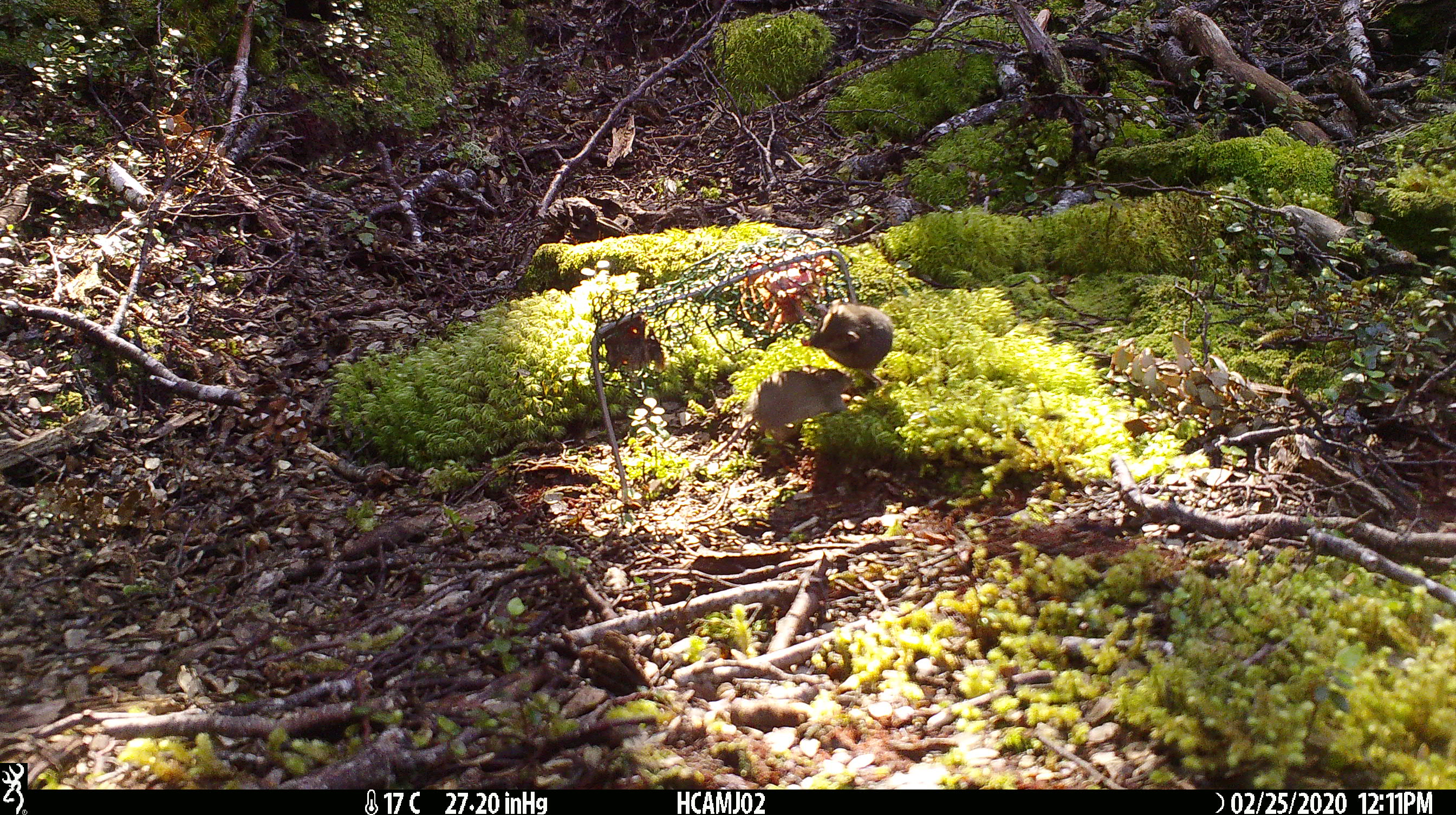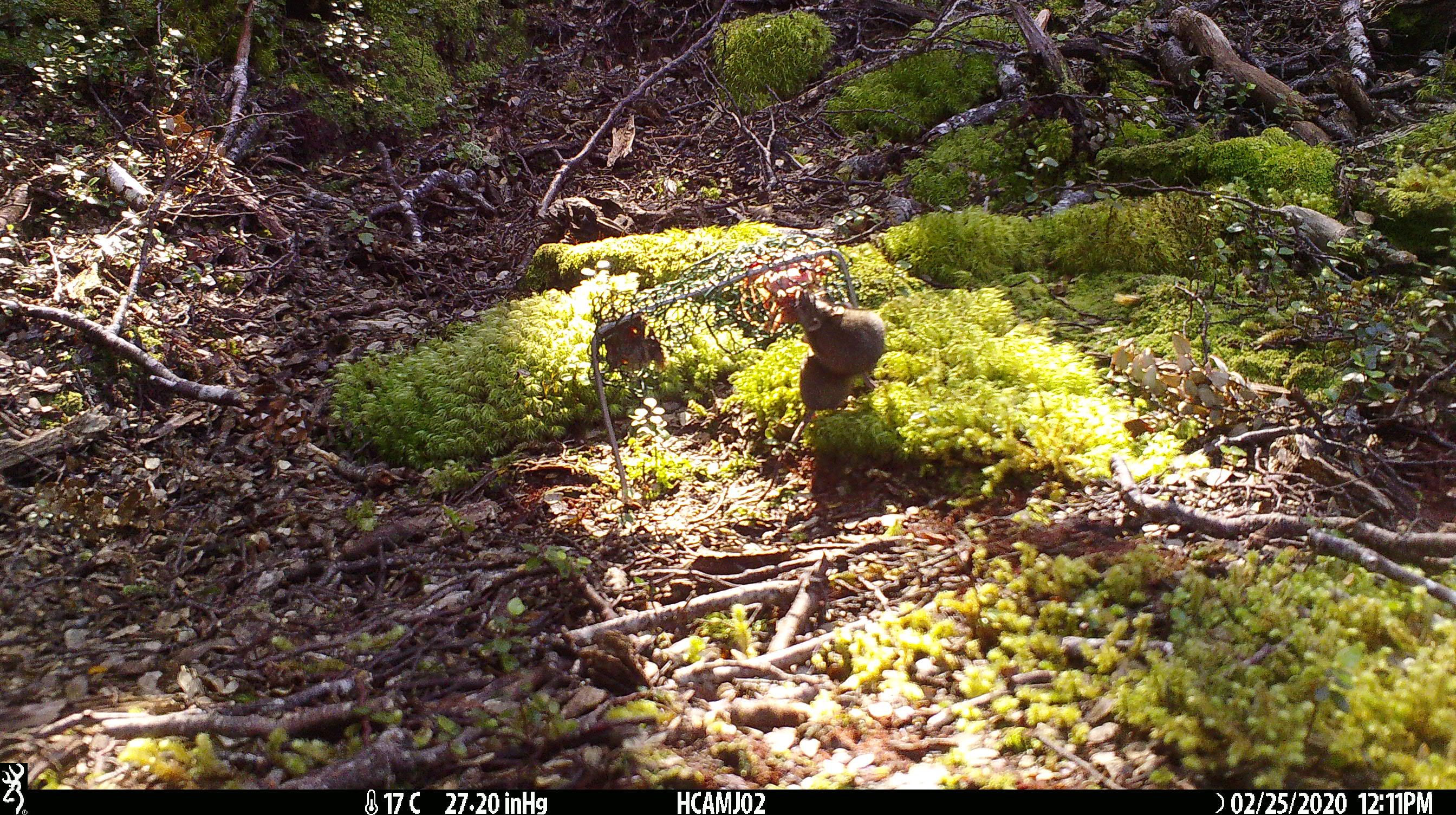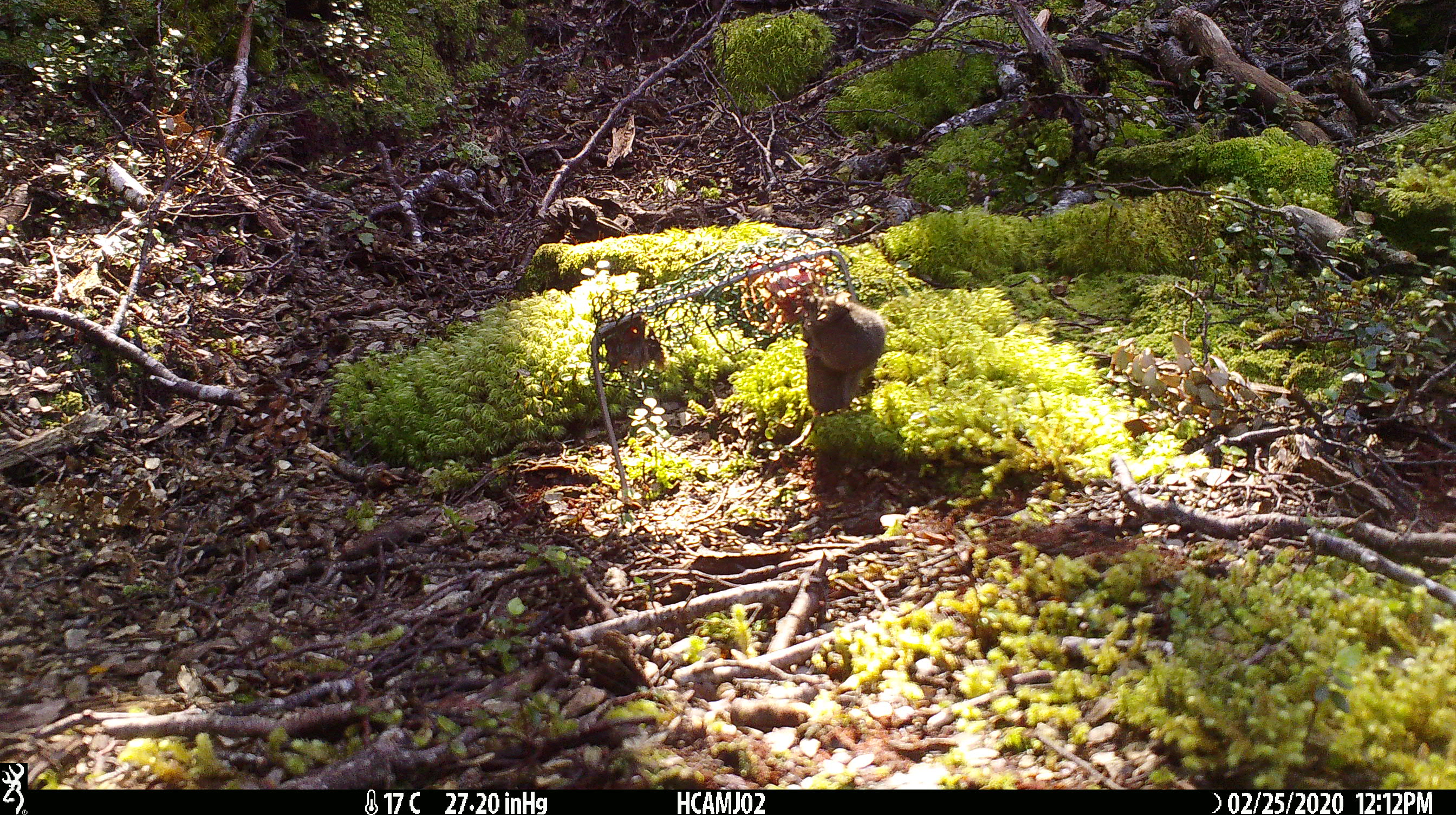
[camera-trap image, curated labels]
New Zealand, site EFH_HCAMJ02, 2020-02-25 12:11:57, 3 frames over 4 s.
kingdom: Animalia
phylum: Chordata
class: Mammalia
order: Rodentia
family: Muridae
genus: Mus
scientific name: Mus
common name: mouse